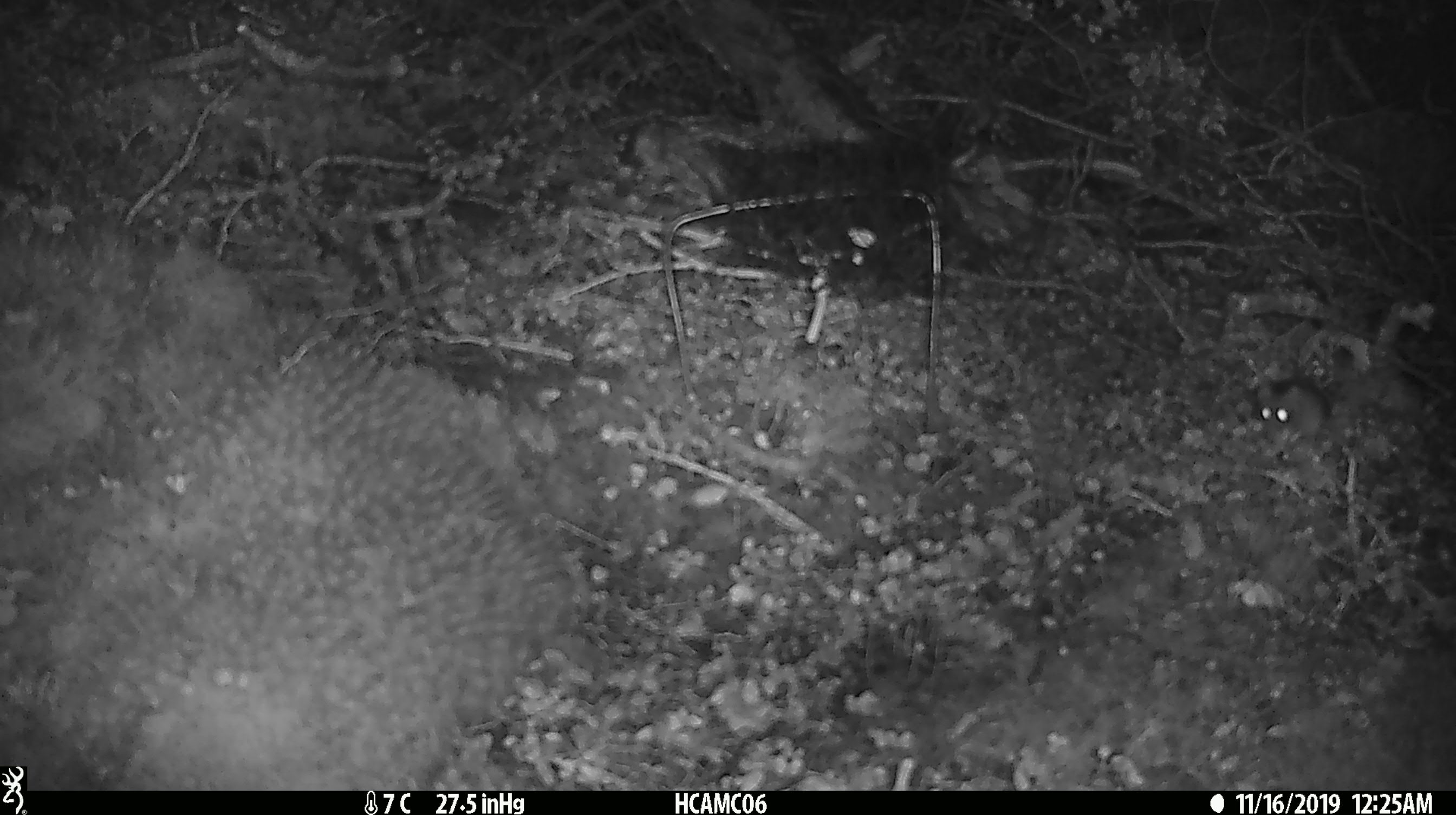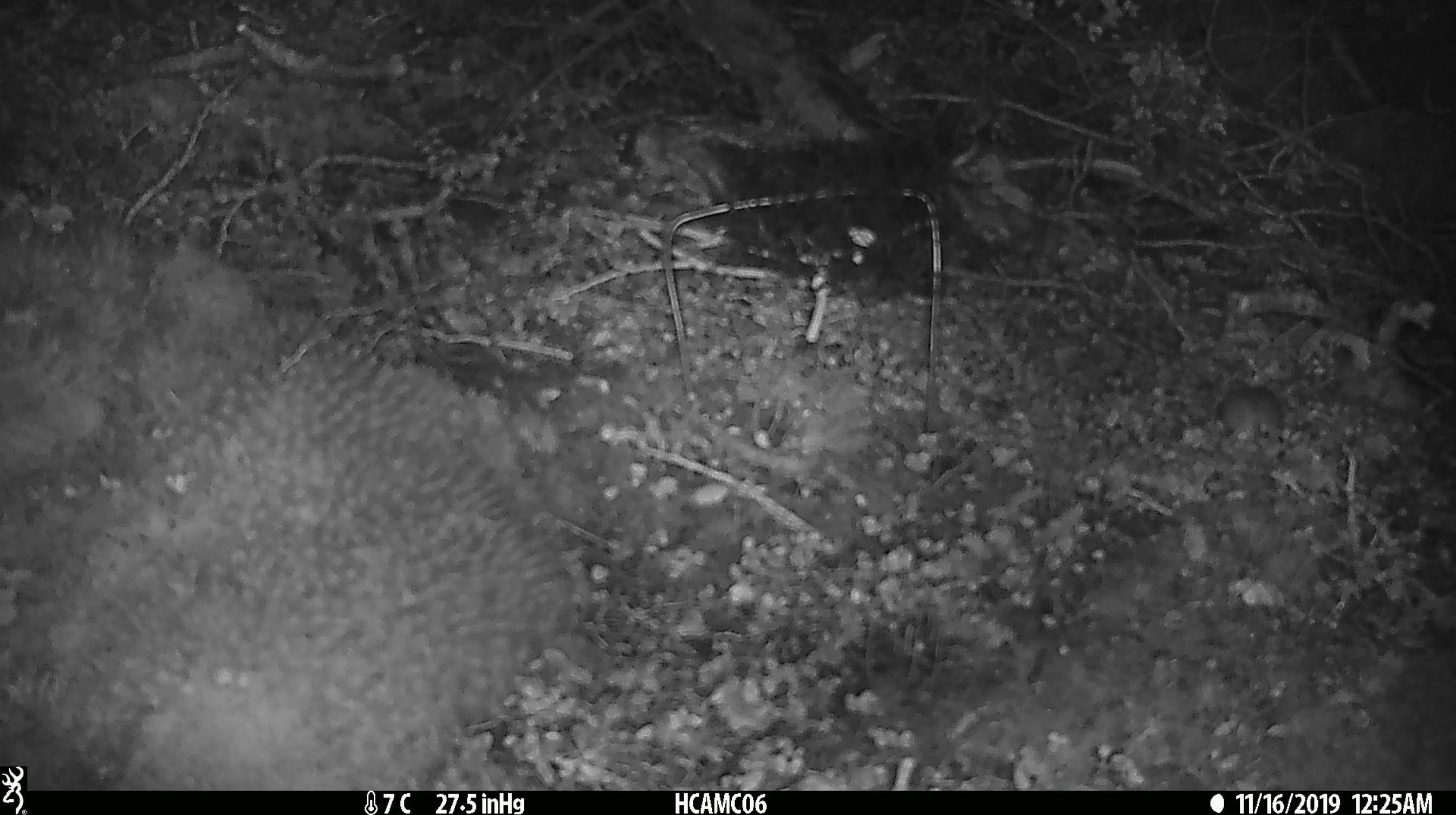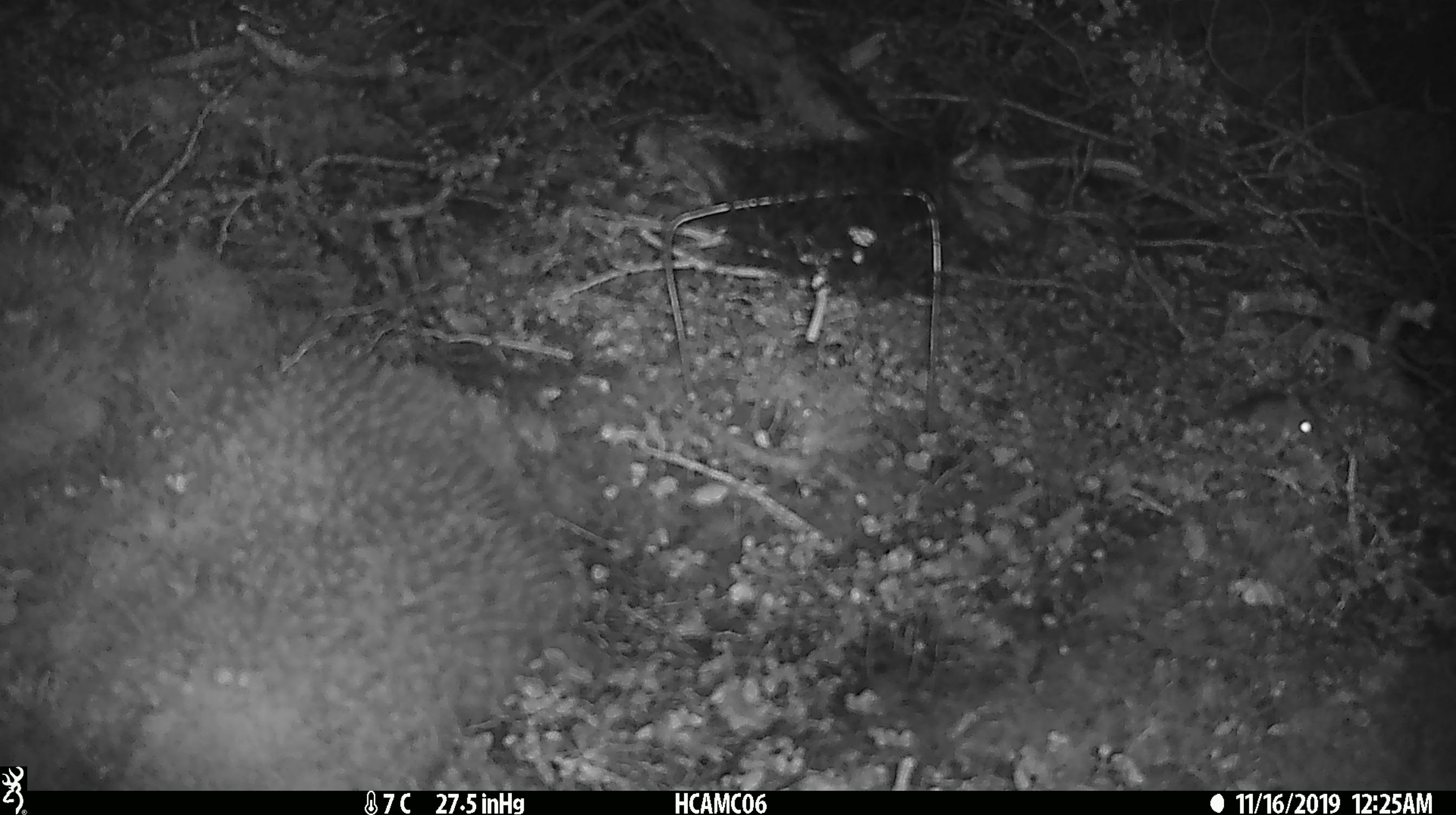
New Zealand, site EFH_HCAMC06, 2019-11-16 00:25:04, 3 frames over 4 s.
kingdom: Animalia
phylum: Chordata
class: Mammalia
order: Rodentia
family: Muridae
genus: Mus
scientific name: Mus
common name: mouse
Mouse (Mus).